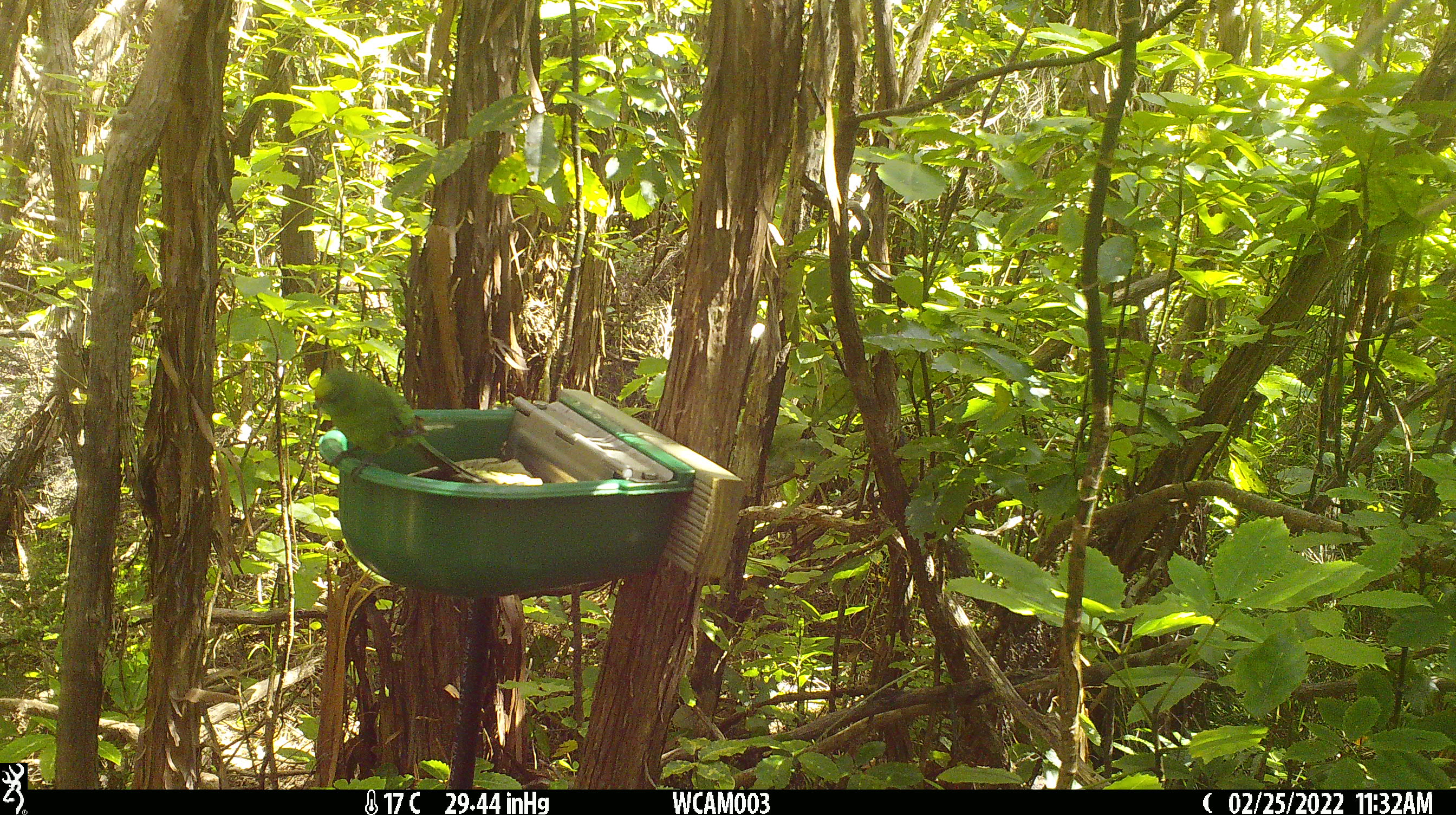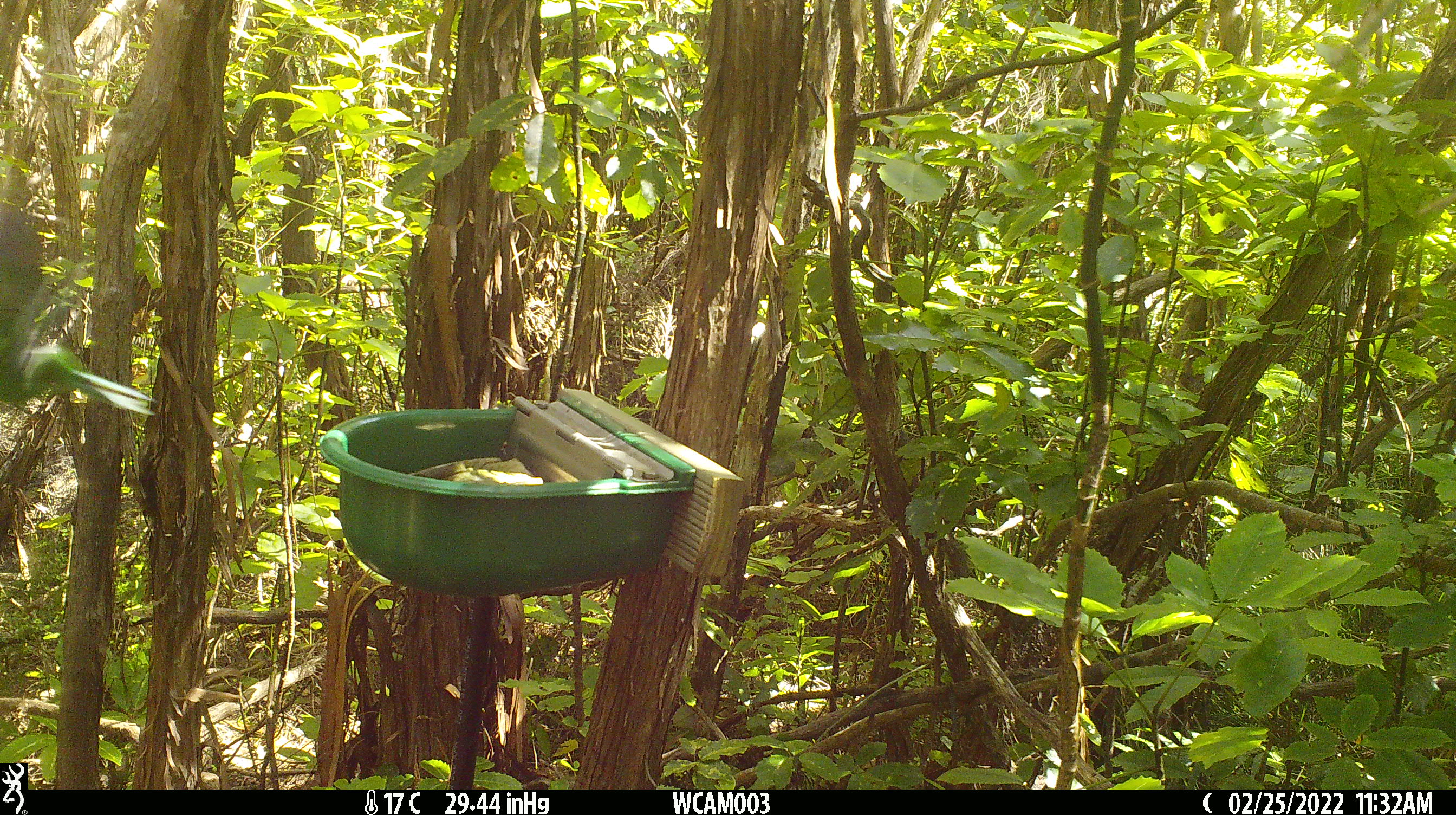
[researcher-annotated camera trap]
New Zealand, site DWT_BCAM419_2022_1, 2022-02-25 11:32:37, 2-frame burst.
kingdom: Animalia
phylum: Chordata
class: Aves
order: Psittaciformes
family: Psittaculidae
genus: Cyanoramphus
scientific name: Cyanoramphus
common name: parakeet